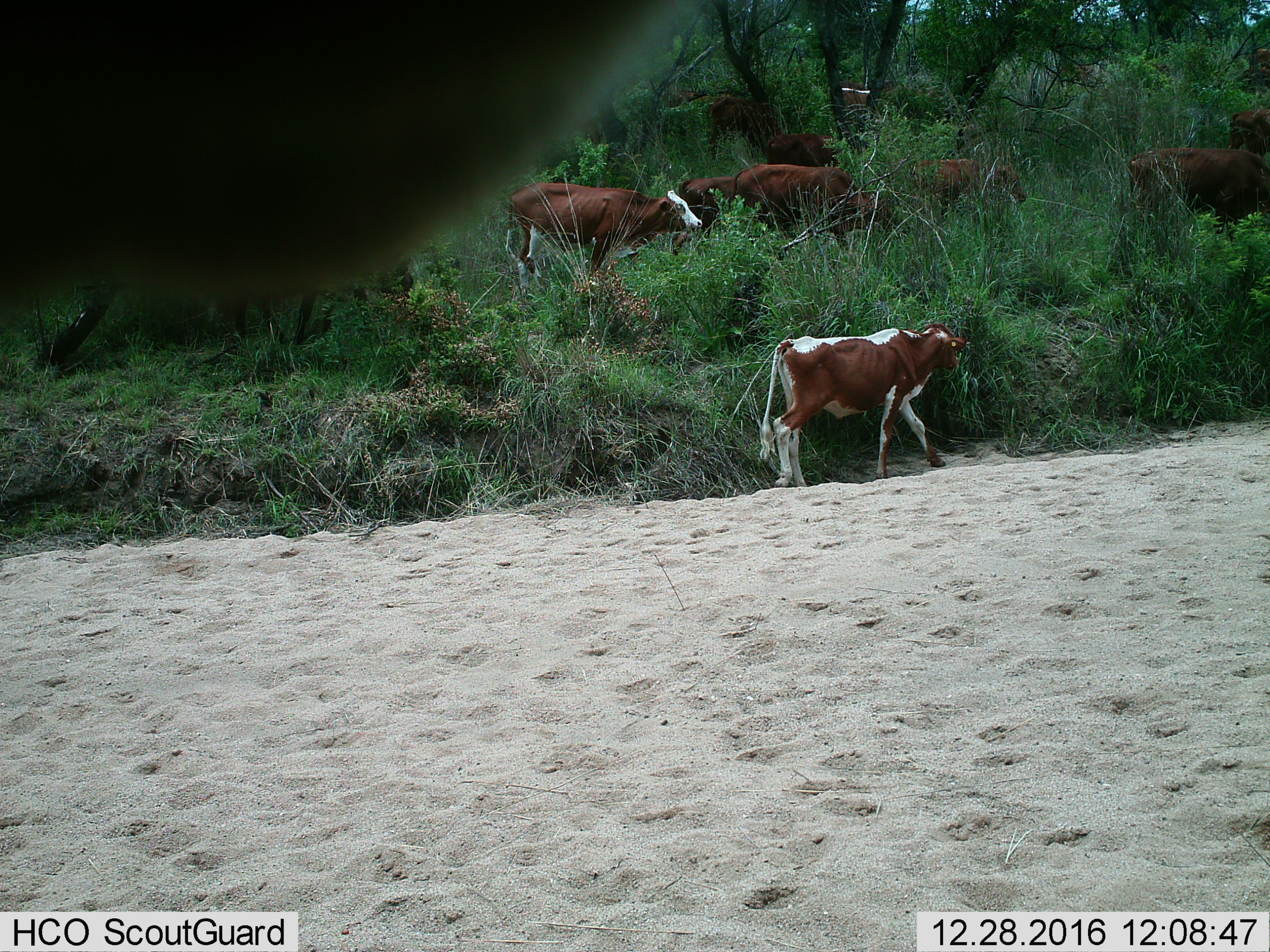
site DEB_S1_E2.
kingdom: Animalia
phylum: Chordata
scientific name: Vertebrata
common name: domestic animal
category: domesticanimal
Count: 7.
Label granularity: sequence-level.